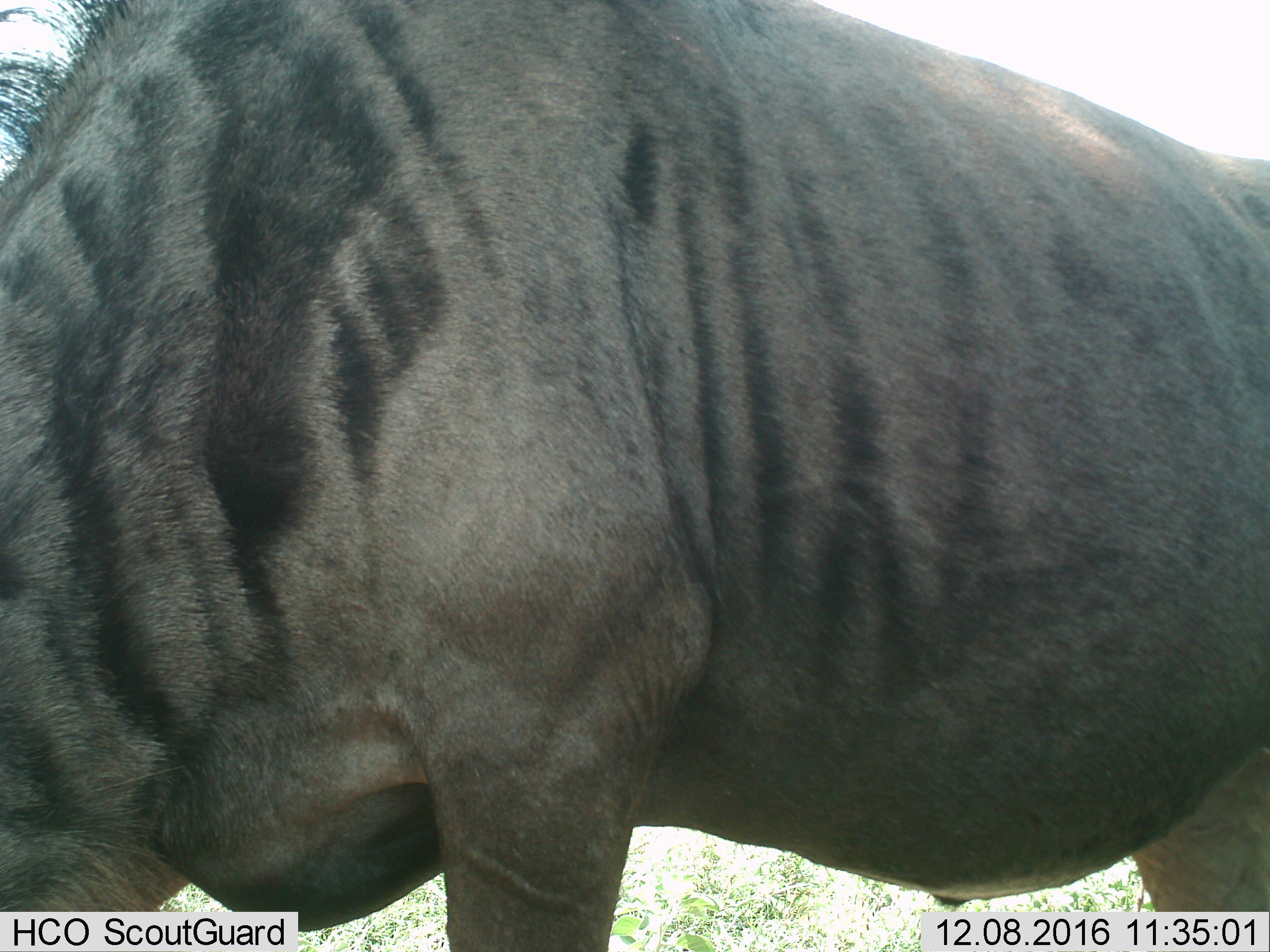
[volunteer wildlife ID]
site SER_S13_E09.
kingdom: Animalia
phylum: Chordata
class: Mammalia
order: Artiodactyla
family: Bovidae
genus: Connochaetes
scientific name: Connochaetes taurinus taurinus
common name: blue wildebeest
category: wildebeestblue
Wildebeestblue (blue wildebeest) (Connochaetes taurinus taurinus), count 1. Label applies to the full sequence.